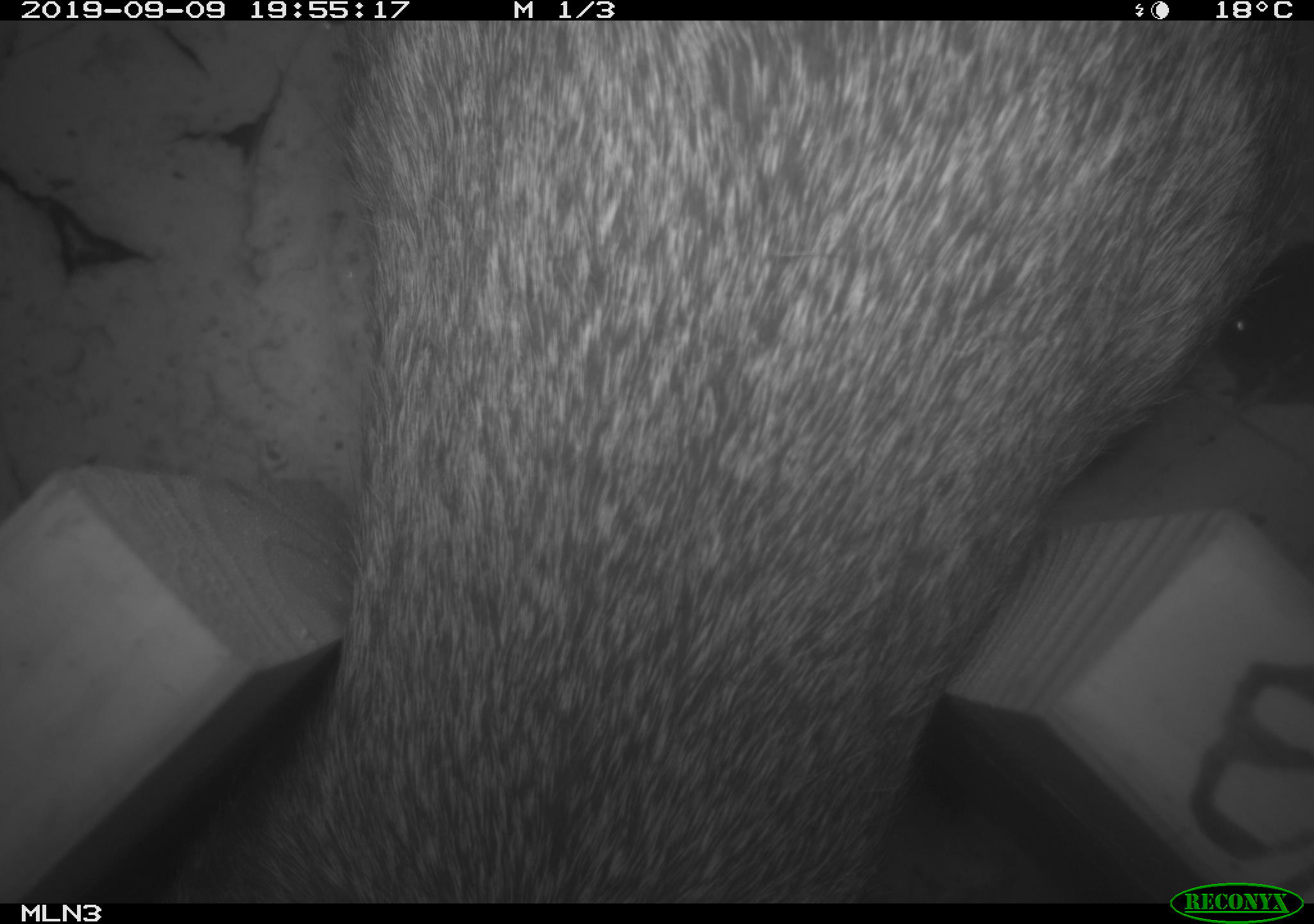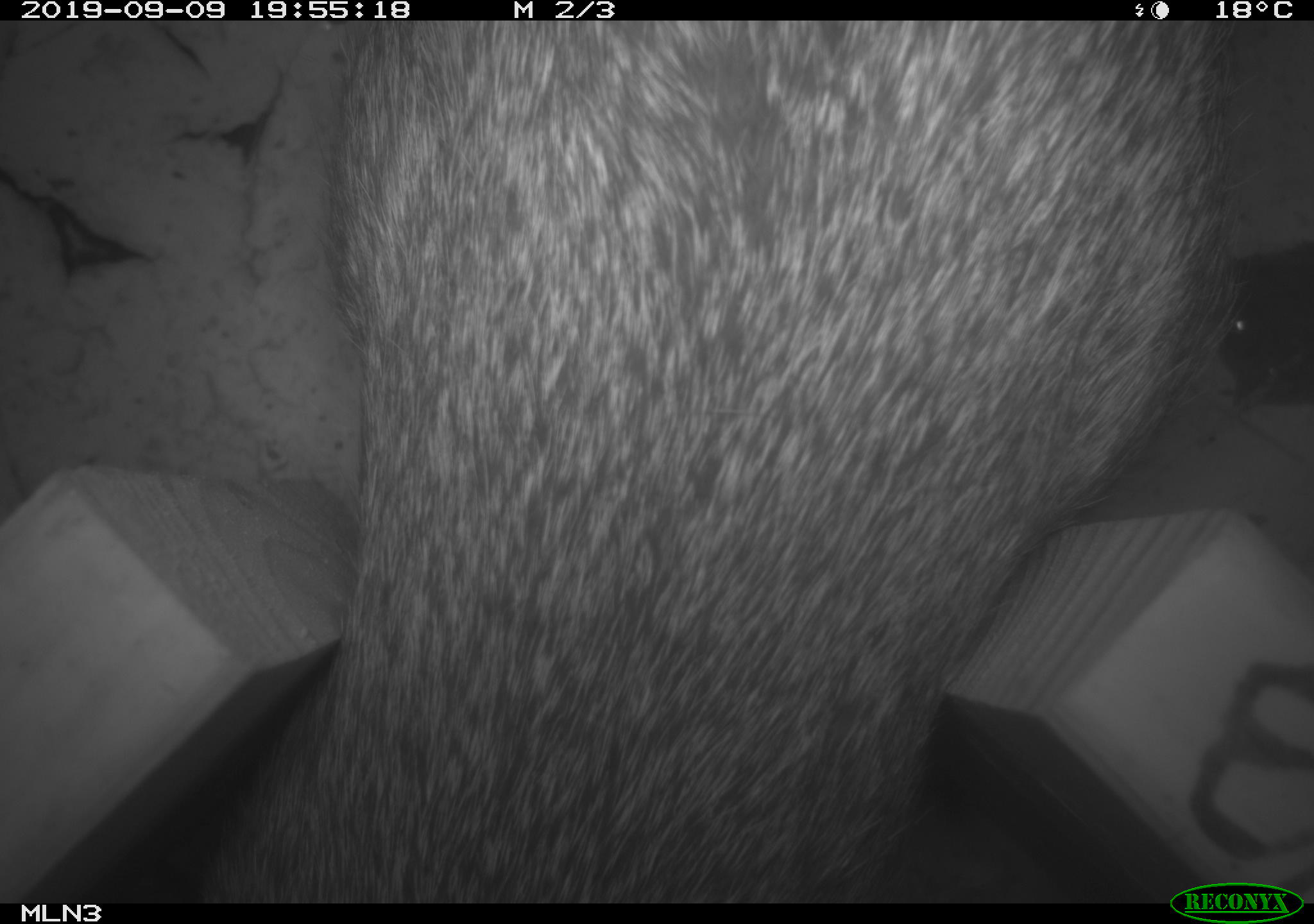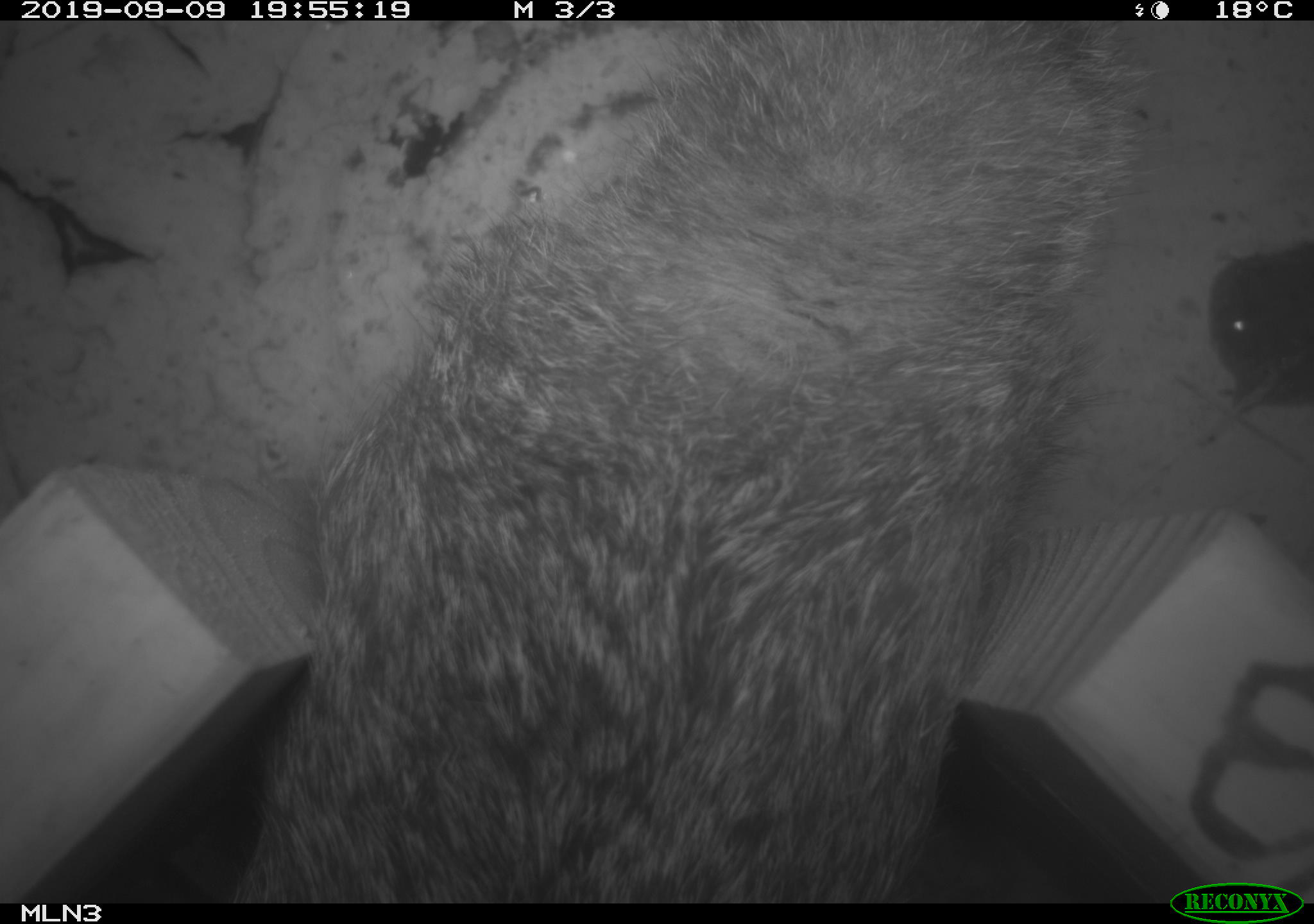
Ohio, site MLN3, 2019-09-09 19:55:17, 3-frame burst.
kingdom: Animalia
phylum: Chordata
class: Mammalia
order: Lagomorpha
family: Leporidae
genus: Sylvilagus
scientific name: Sylvilagus floridanus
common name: eastern cottontail